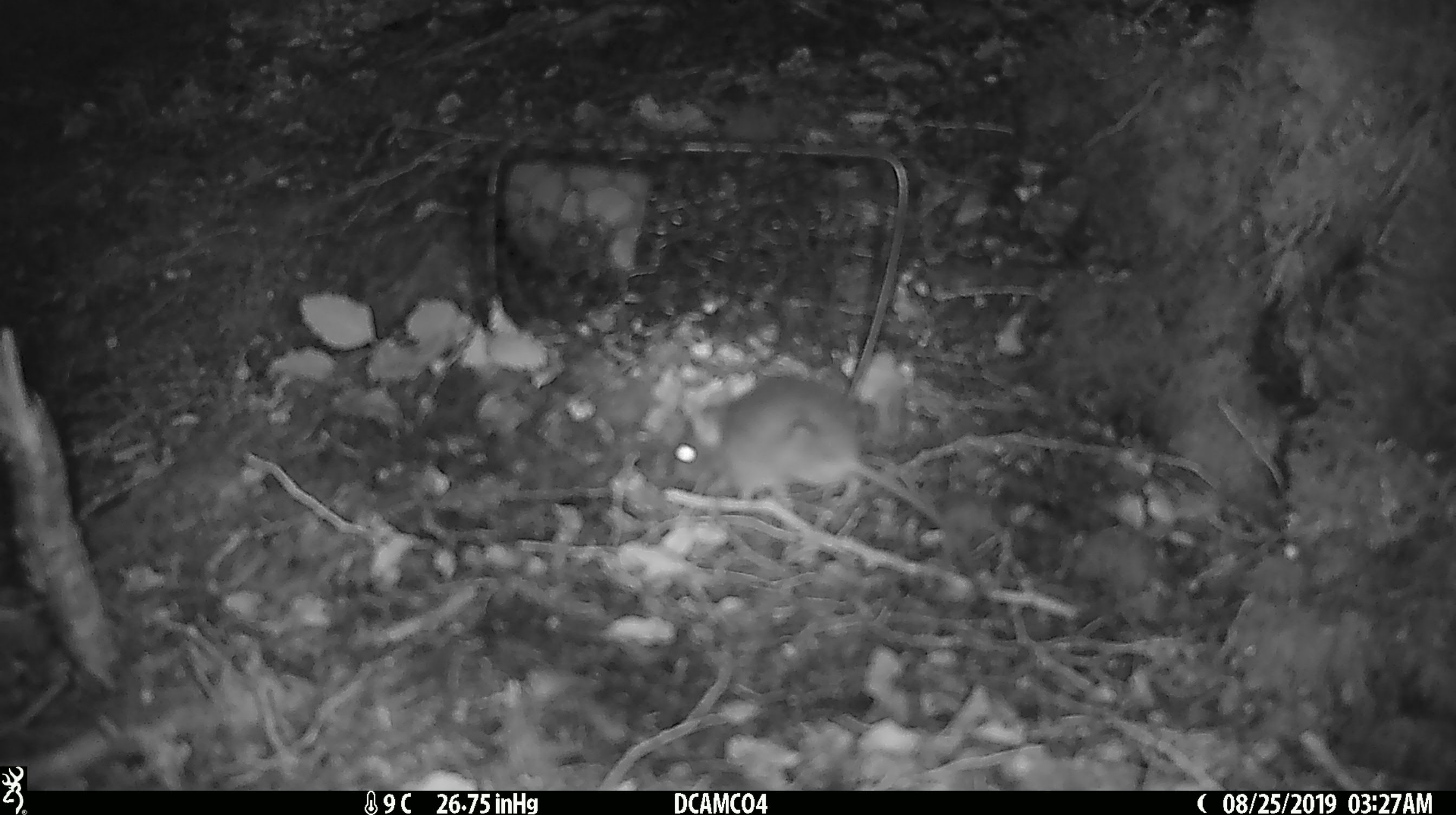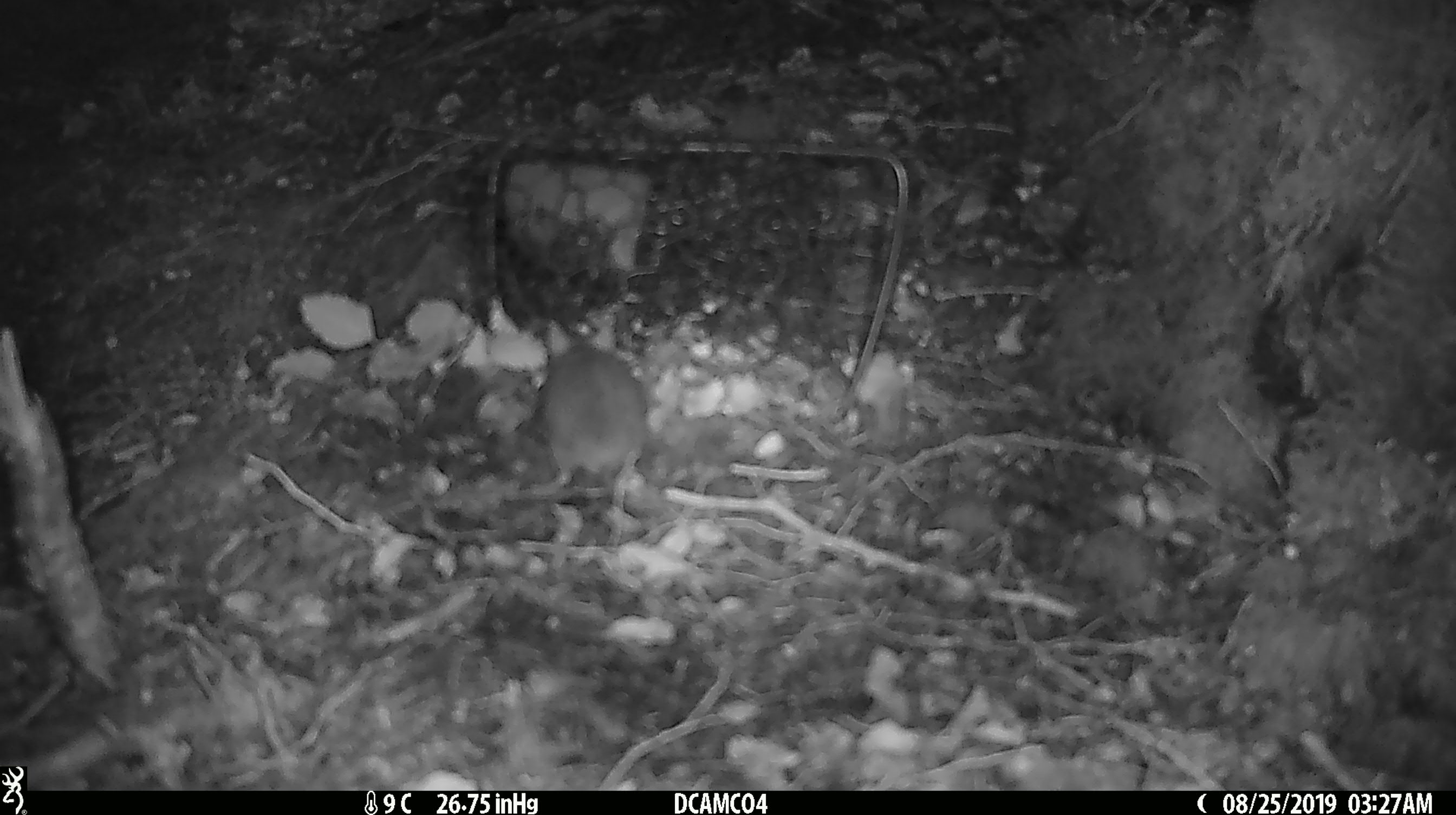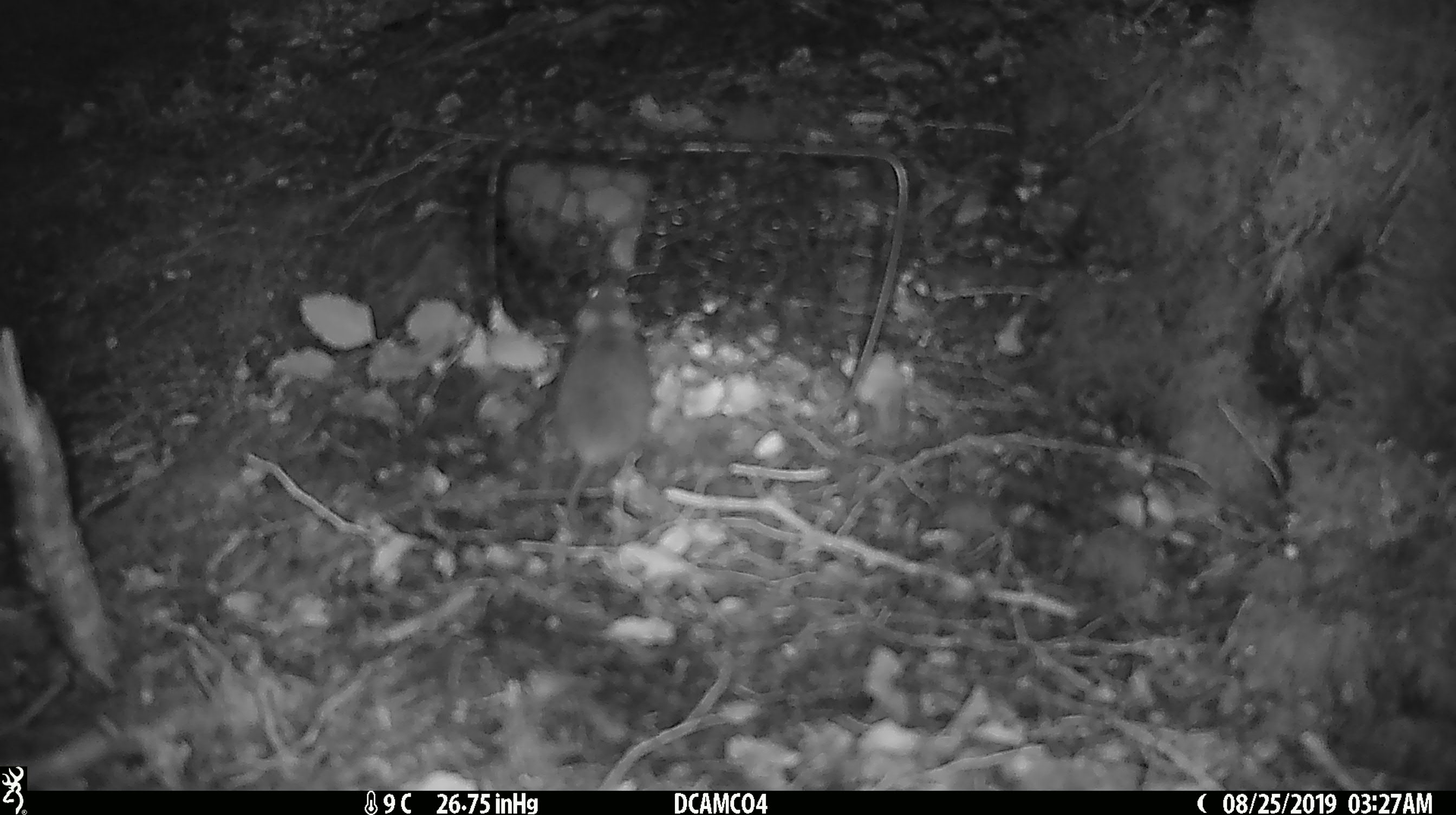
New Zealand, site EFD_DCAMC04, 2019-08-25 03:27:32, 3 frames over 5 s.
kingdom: Animalia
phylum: Chordata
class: Mammalia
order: Rodentia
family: Muridae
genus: Mus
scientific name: Mus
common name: mouse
Mouse (Mus).